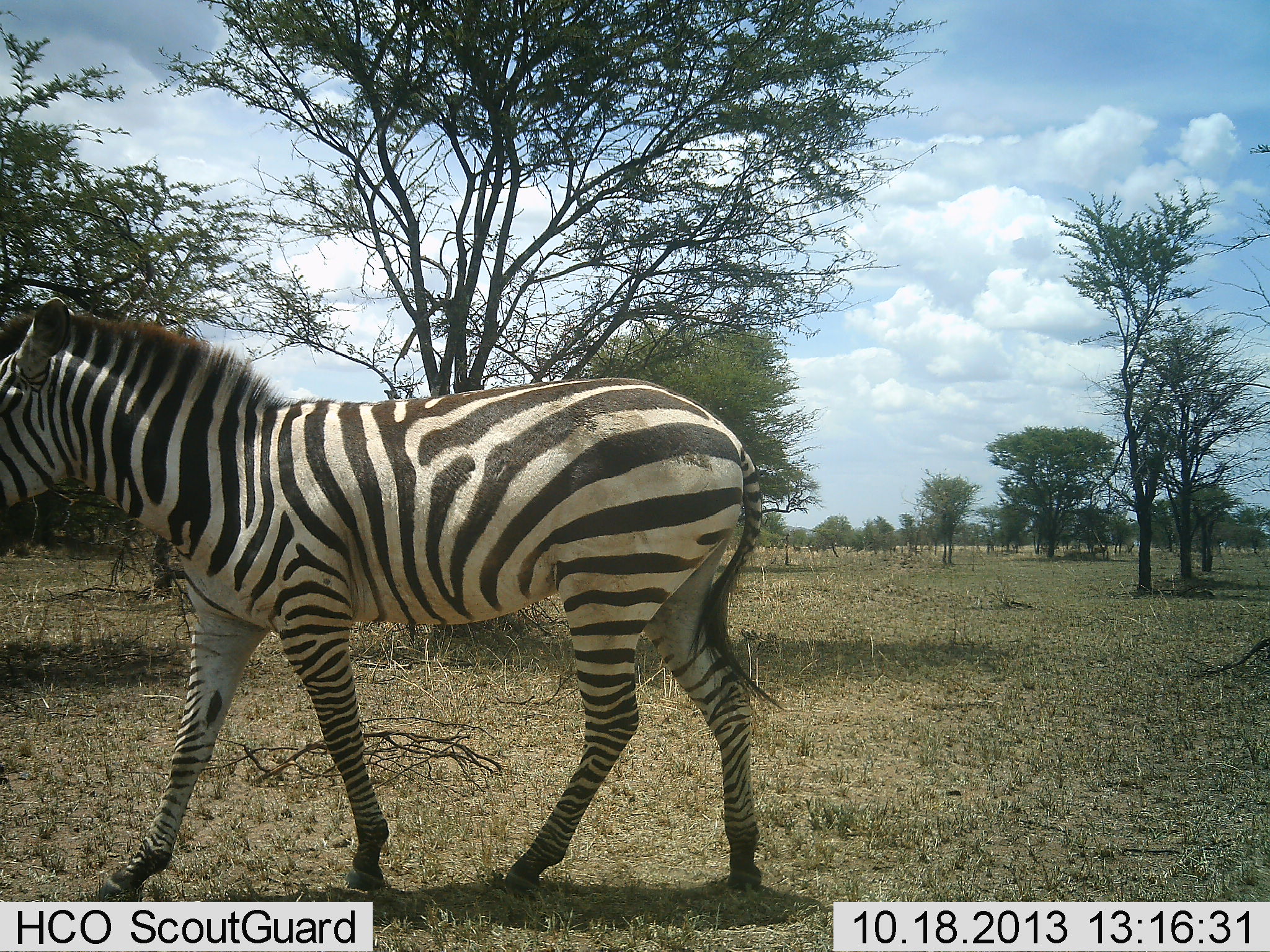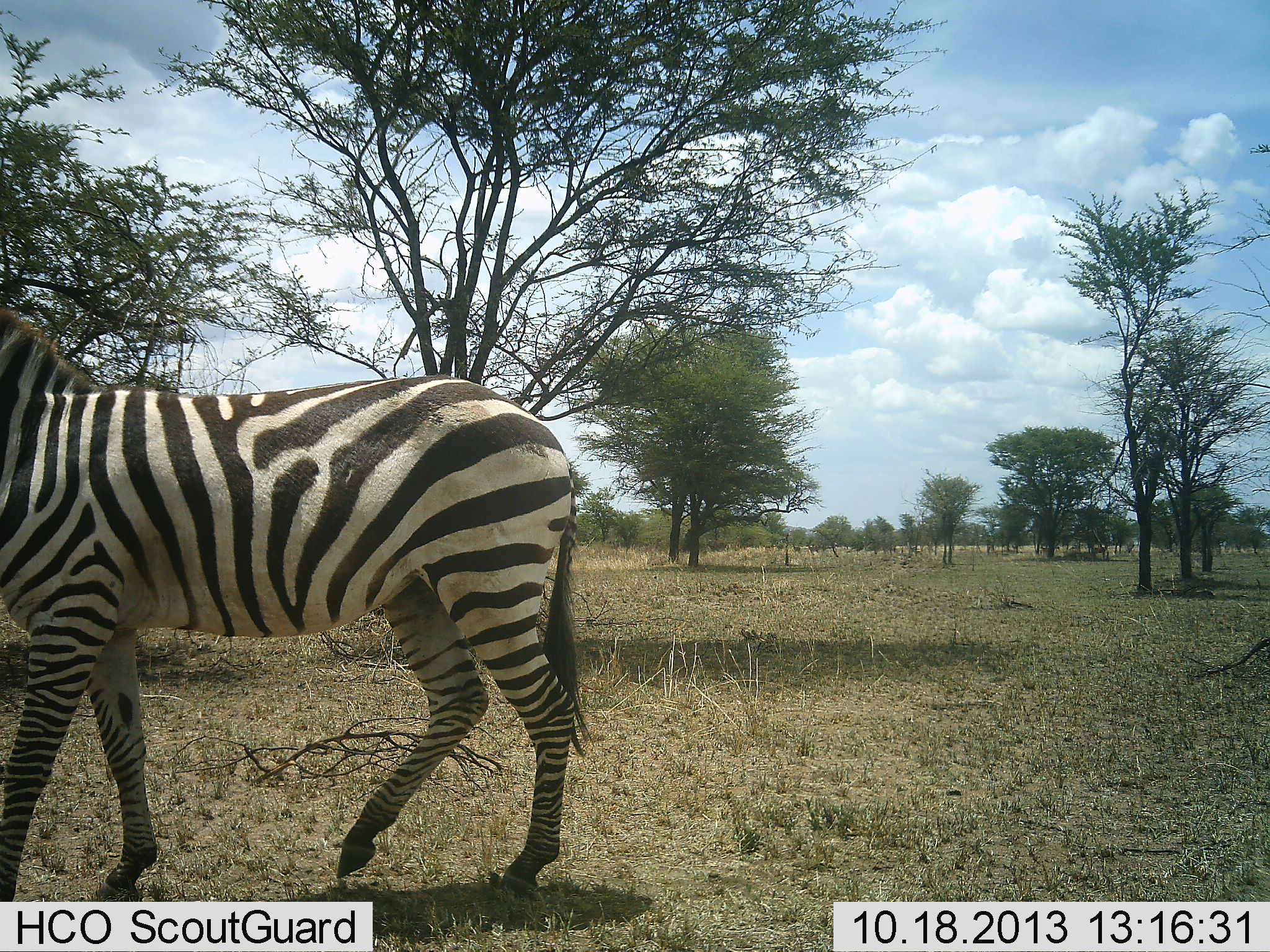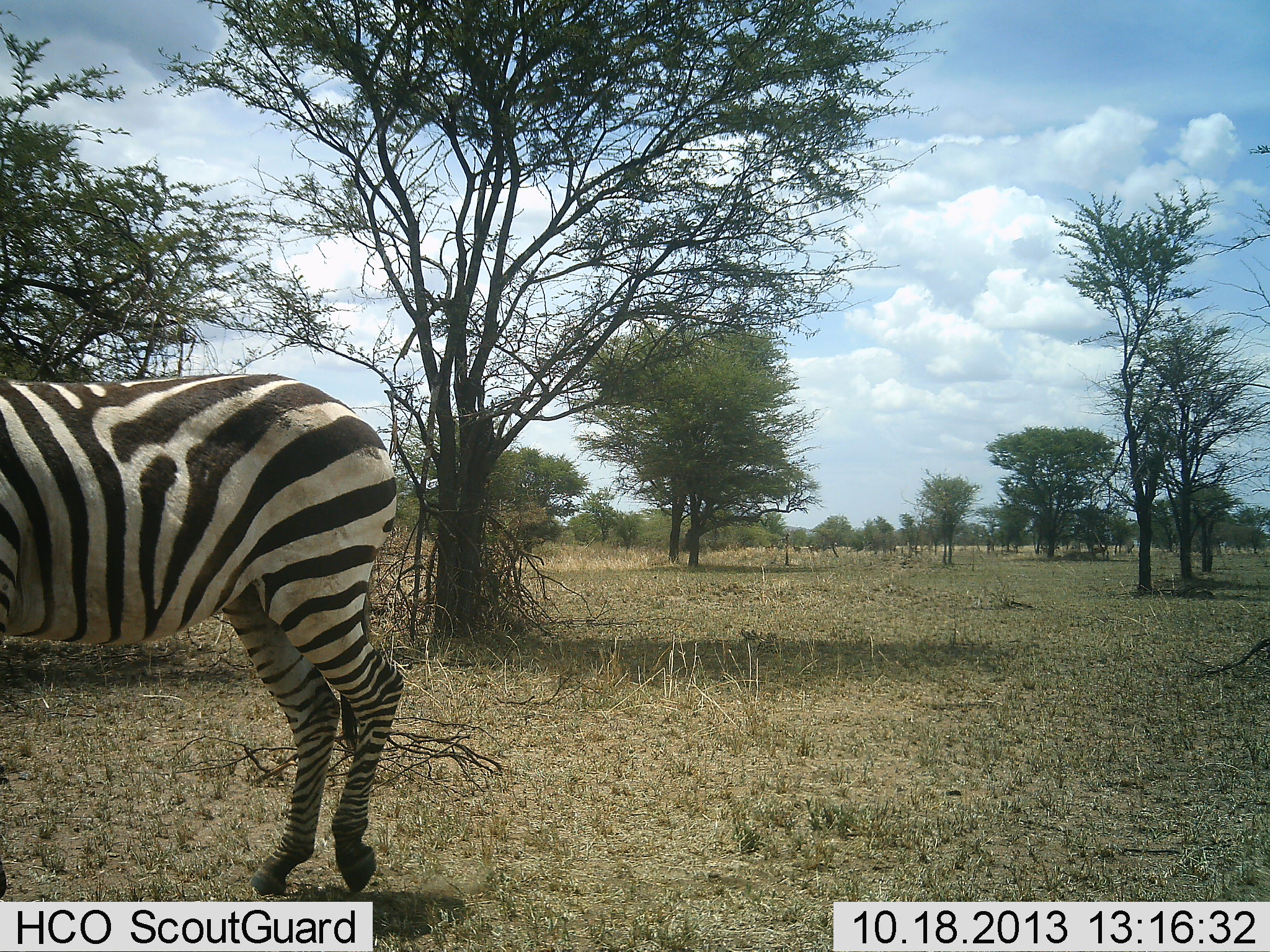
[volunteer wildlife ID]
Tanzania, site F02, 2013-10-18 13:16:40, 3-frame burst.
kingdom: Animalia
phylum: Chordata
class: Mammalia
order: Perissodactyla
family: Equidae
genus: Equus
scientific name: Equus quagga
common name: plains zebra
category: zebra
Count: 1.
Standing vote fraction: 0%.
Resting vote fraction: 0%.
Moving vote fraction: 100%.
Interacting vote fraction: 0%.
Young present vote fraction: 0%.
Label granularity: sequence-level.